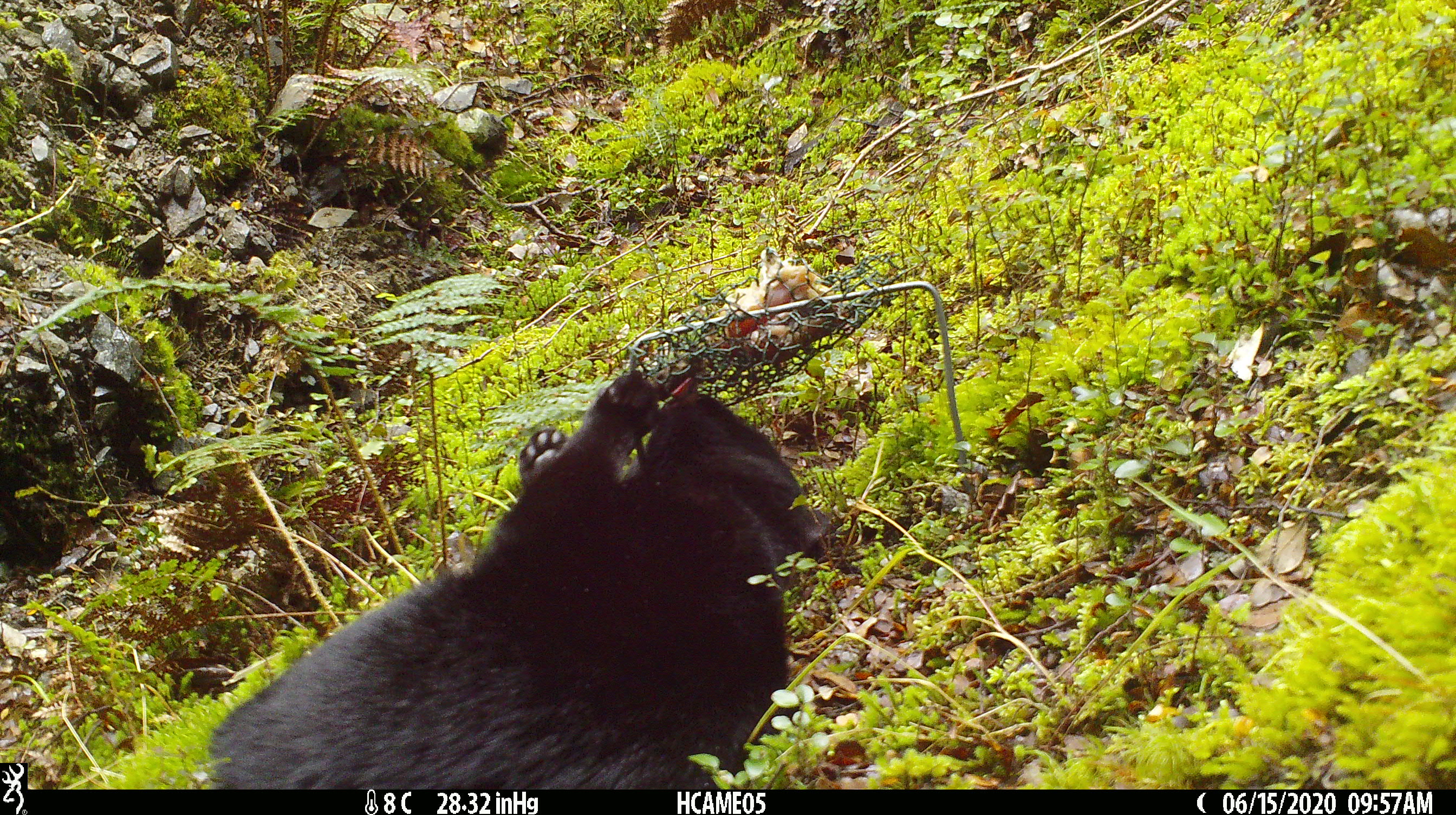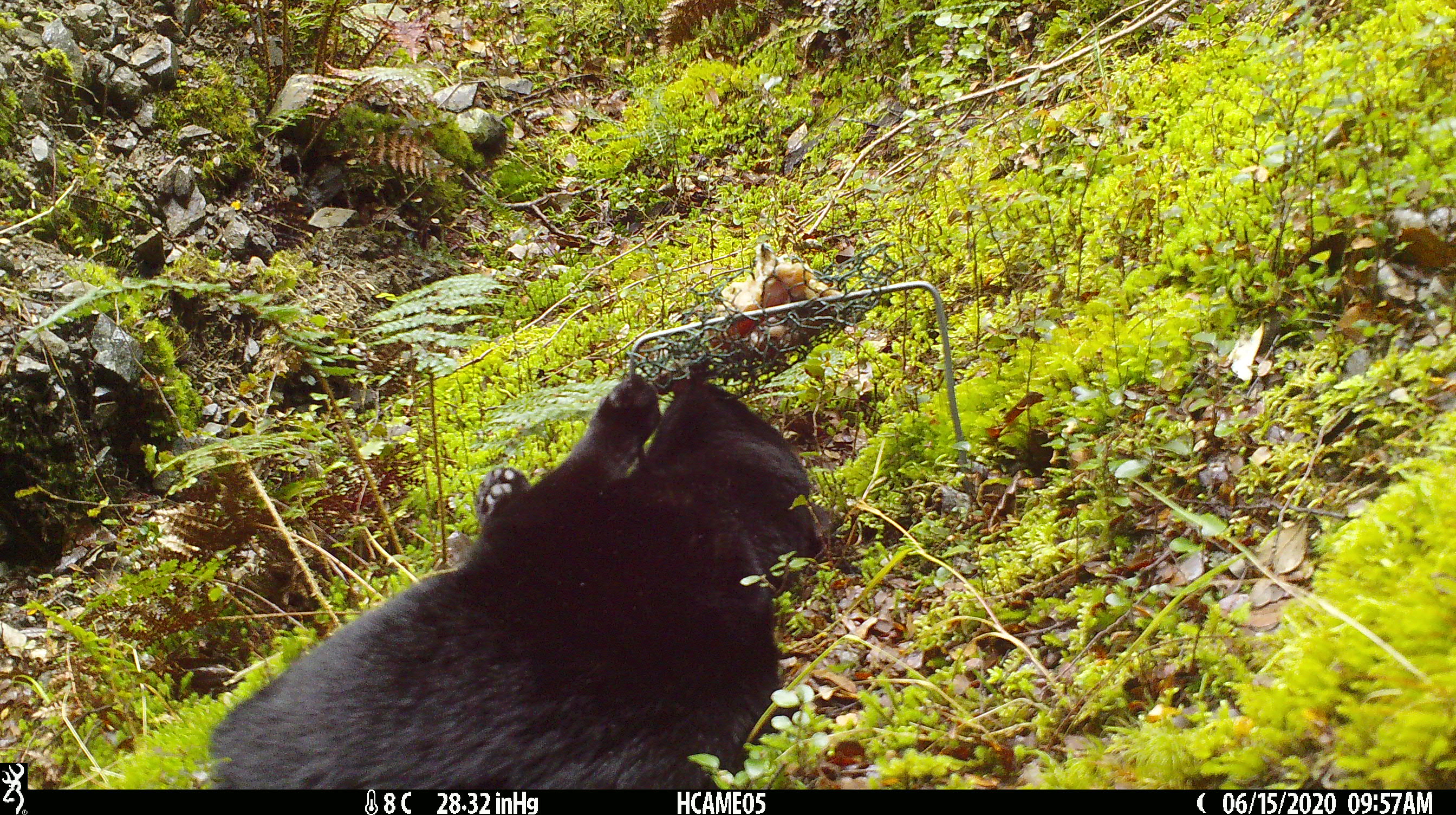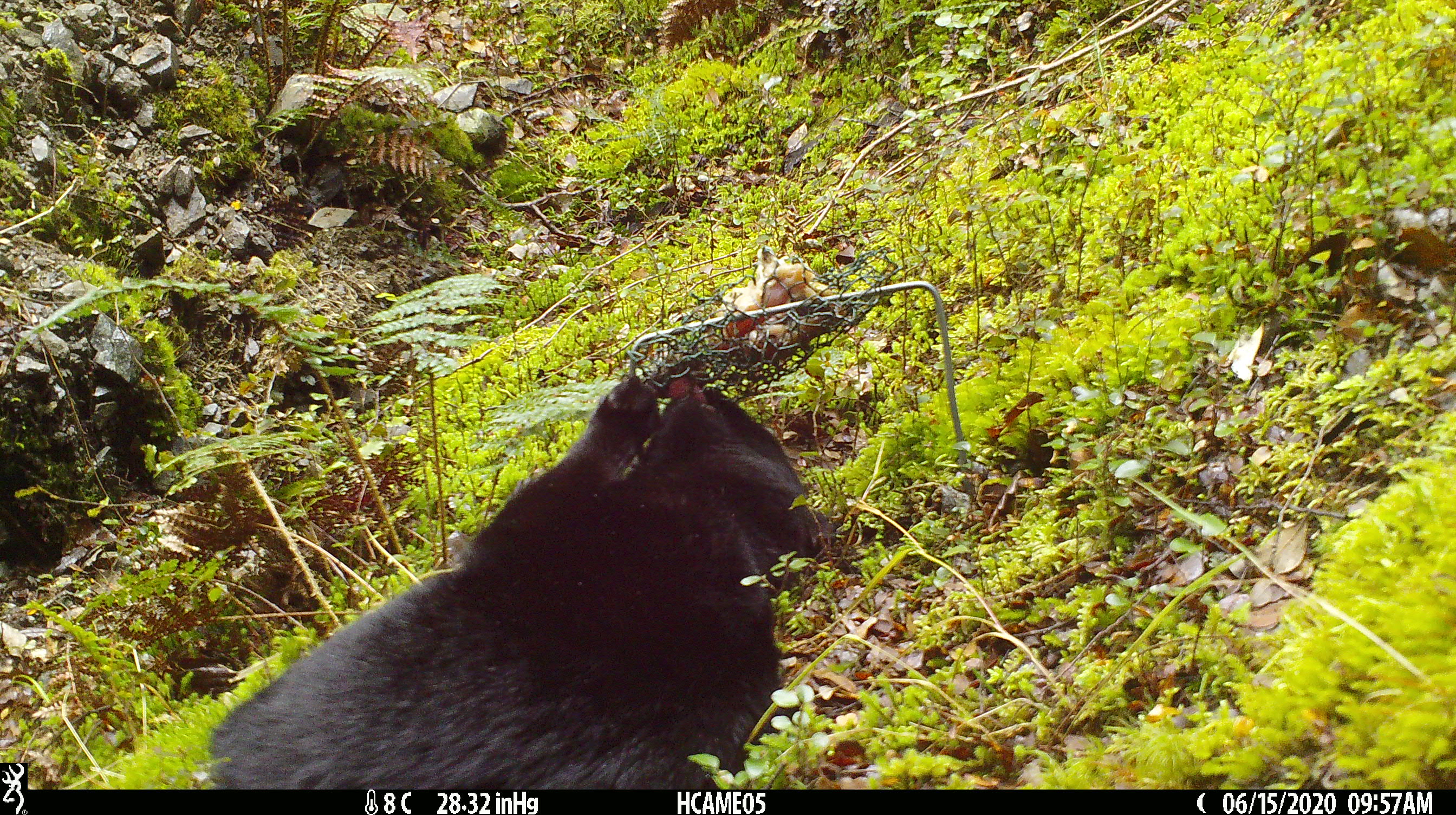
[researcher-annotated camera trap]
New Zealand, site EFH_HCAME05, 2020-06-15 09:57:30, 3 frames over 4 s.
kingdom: Animalia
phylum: Chordata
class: Mammalia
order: Carnivora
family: Felidae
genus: Felis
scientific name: Felis catus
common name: domestic cat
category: cat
Cat (domestic cat) (Felis catus).